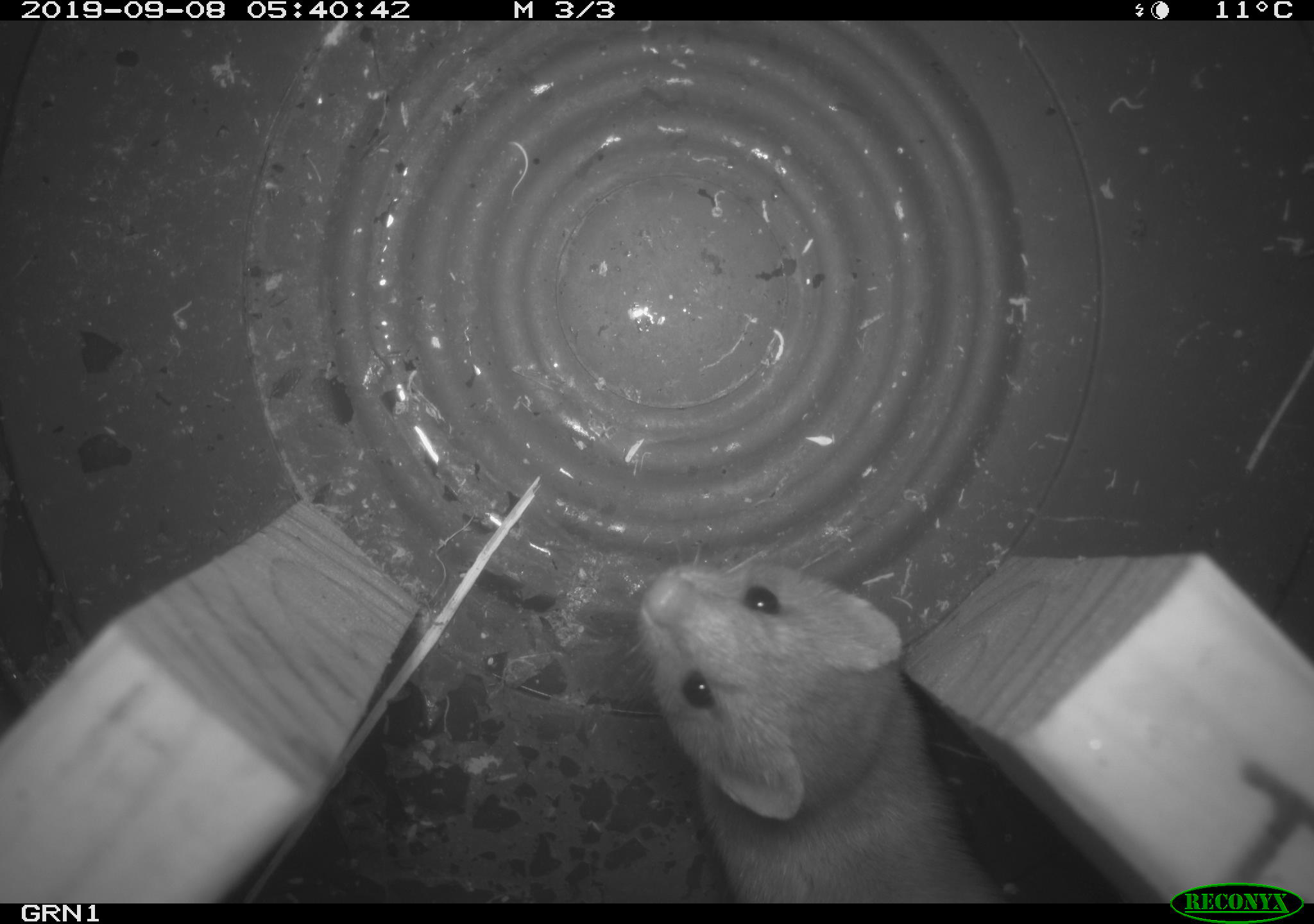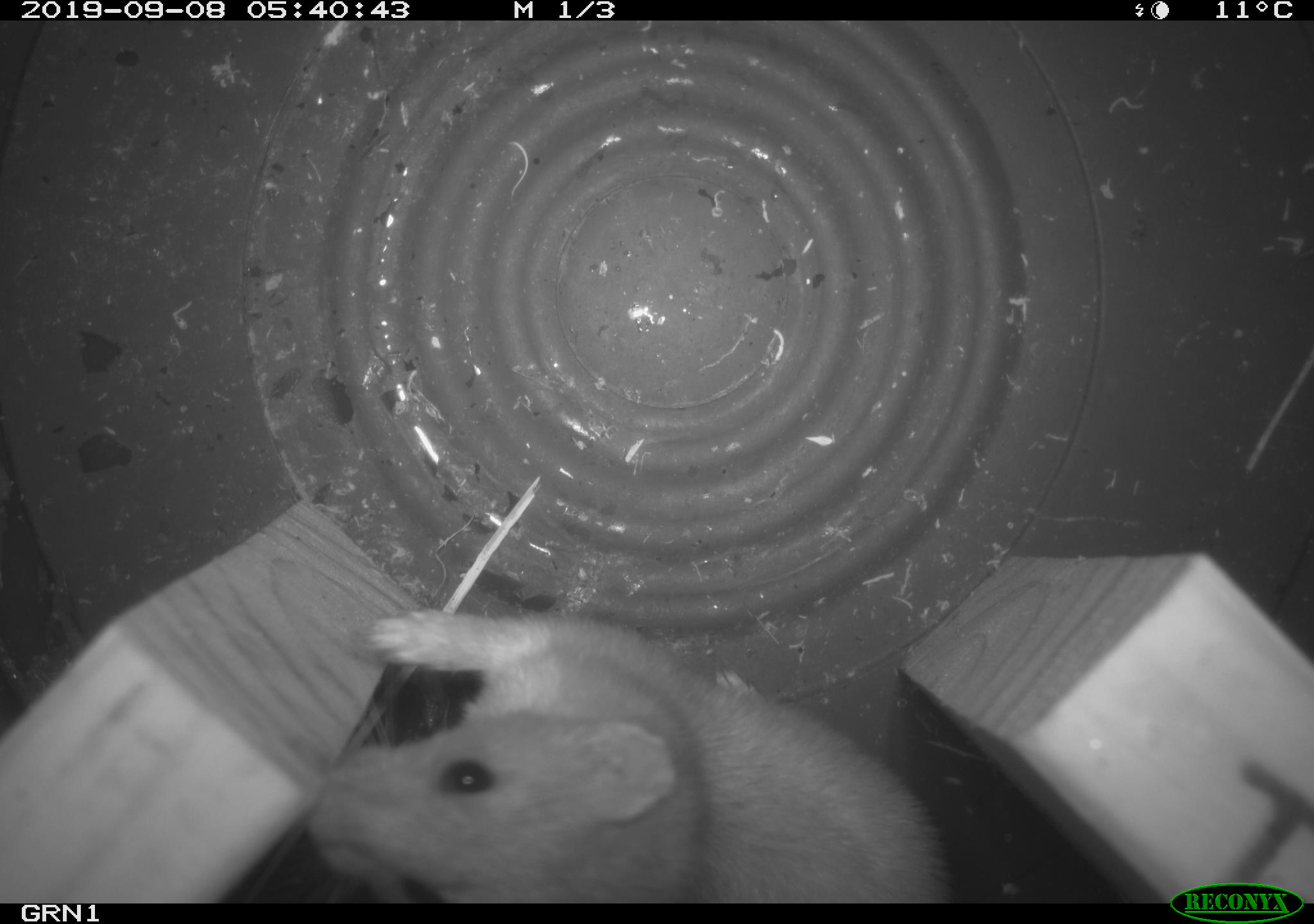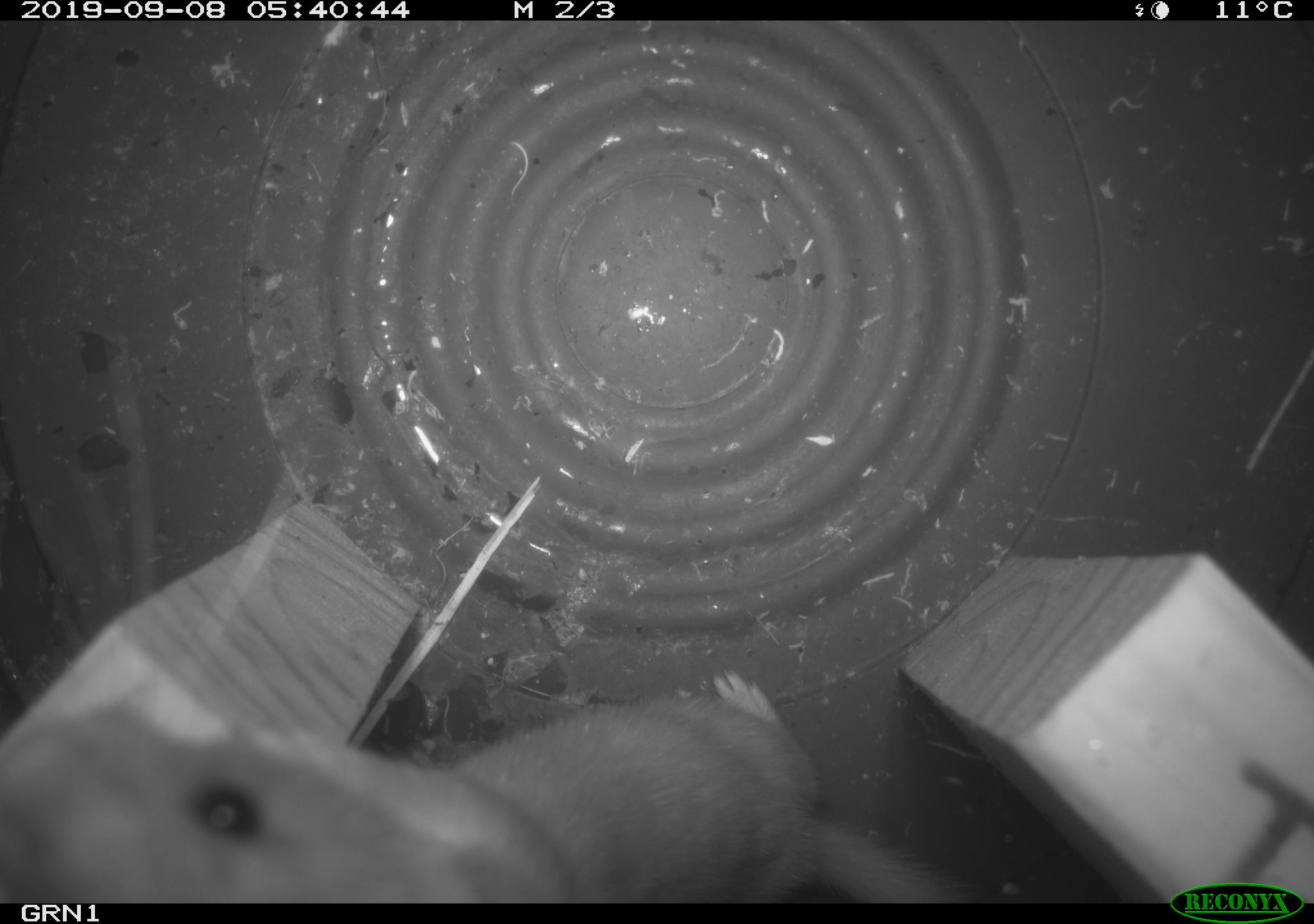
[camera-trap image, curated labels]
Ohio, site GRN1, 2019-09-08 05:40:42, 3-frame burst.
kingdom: Animalia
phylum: Chordata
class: Mammalia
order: Carnivora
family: Mustelidae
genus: Neogale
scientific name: Neogale frenata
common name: long-tailed weasel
Long-tailed weasel (Neogale frenata).